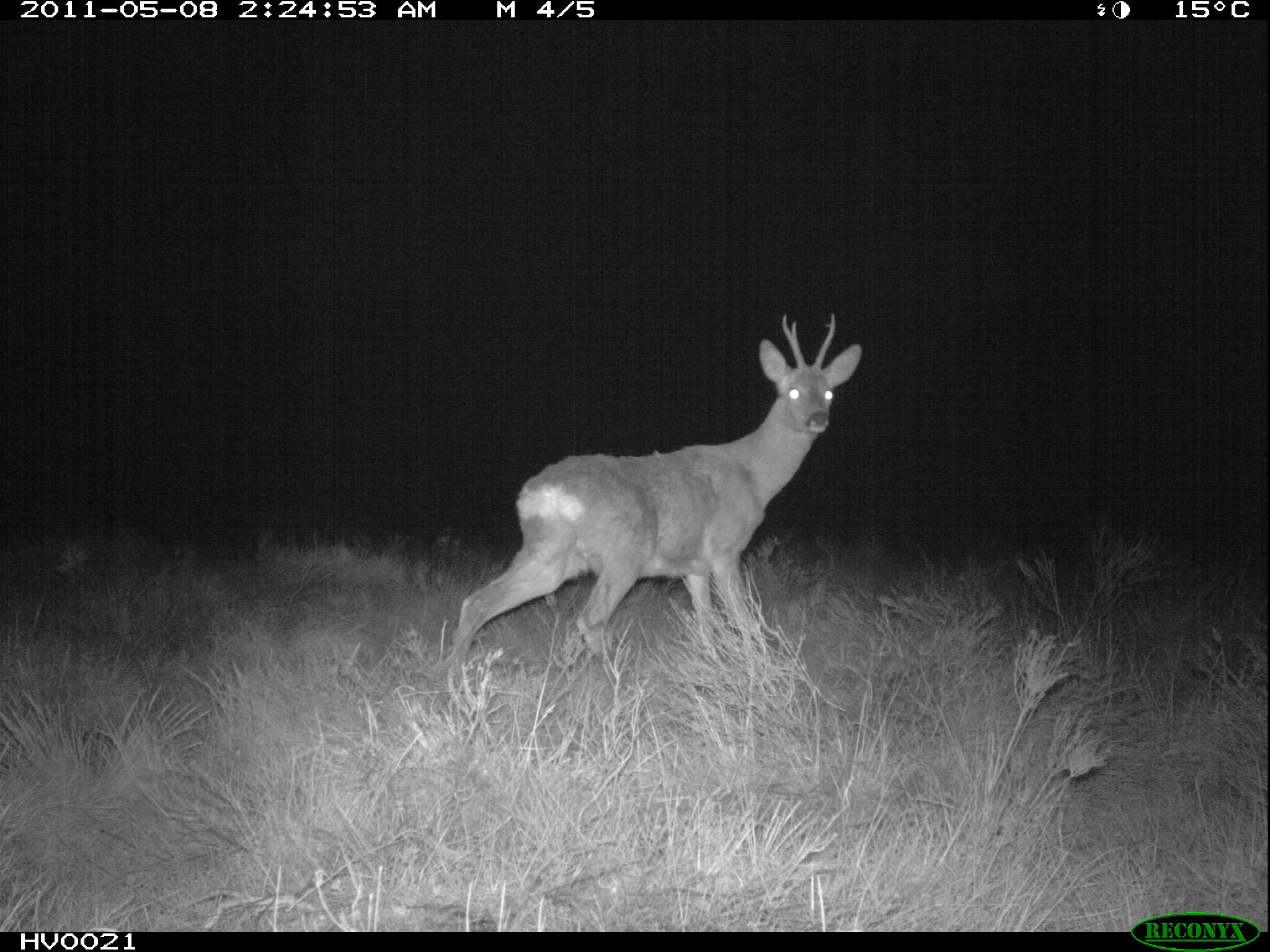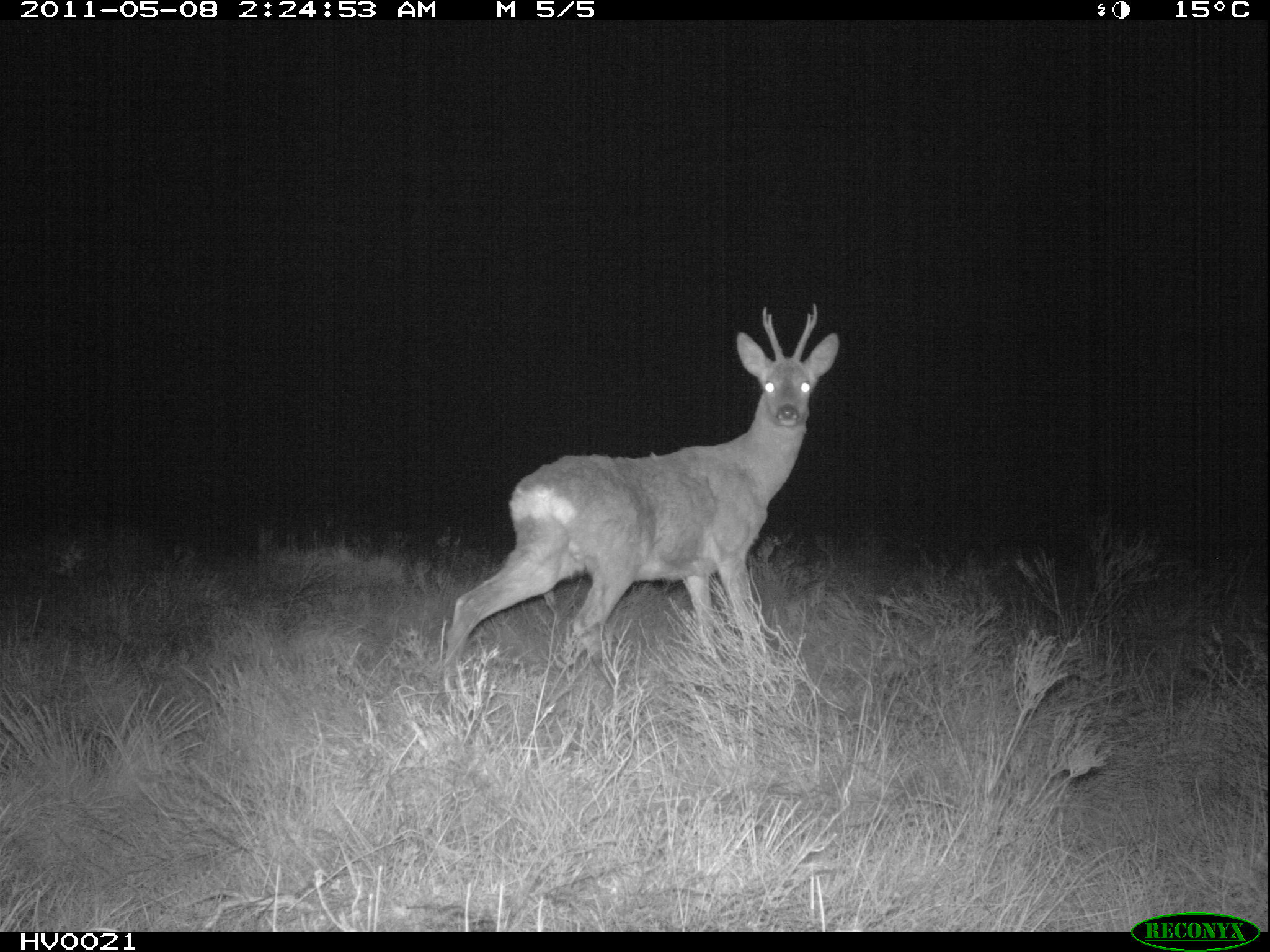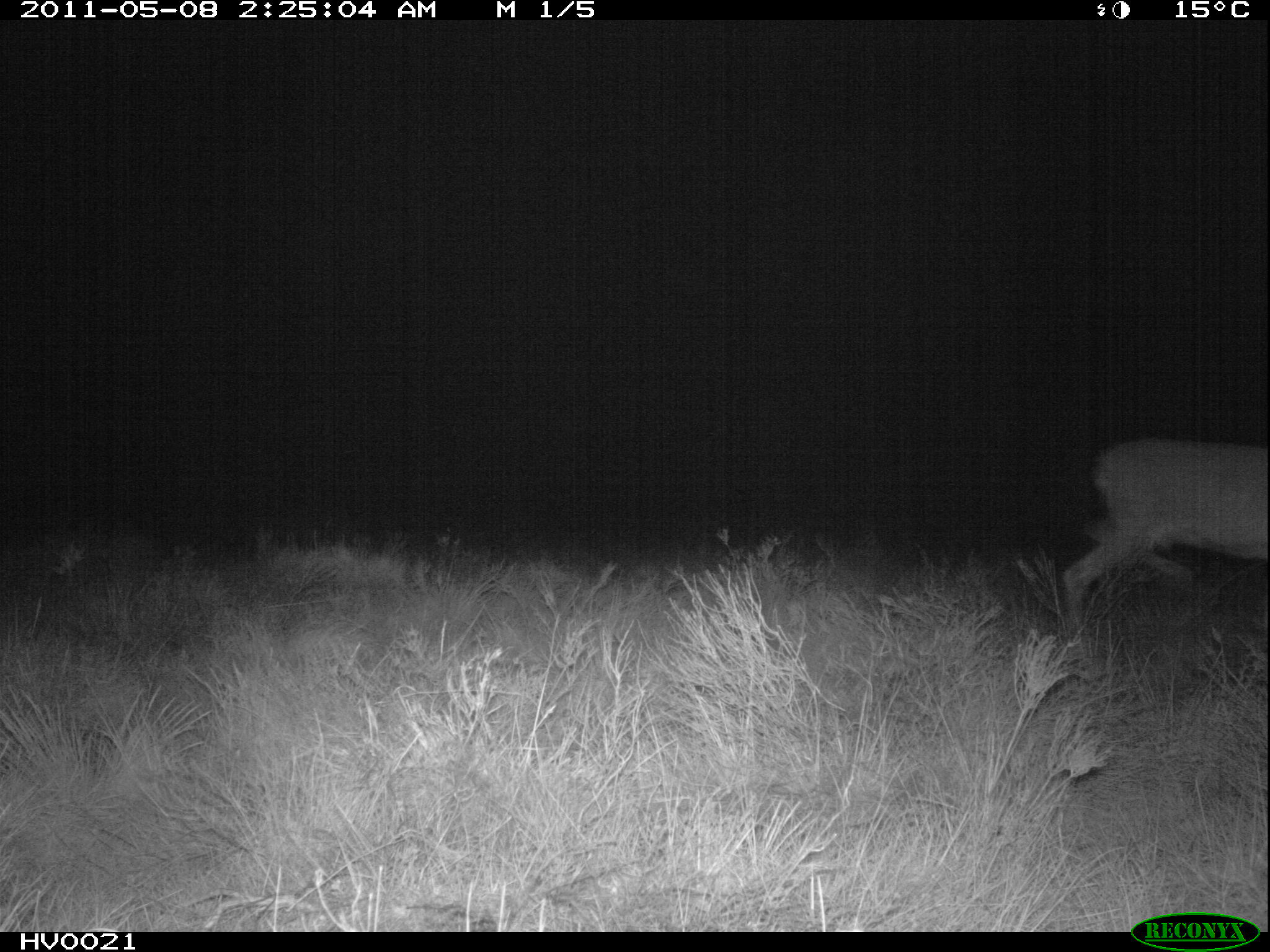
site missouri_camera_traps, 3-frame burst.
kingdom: Animalia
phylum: Chordata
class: Mammalia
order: Artiodactyla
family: Cervidae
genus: Capreolus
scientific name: Capreolus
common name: roe deer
Roe deer (Capreolus).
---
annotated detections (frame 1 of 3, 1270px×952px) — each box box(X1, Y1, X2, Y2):
roe deer: box(443, 299, 874, 671)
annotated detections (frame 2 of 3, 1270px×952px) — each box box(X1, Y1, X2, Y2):
roe deer: box(429, 296, 853, 665)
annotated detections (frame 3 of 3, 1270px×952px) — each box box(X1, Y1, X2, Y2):
roe deer: box(1052, 425, 1269, 638)